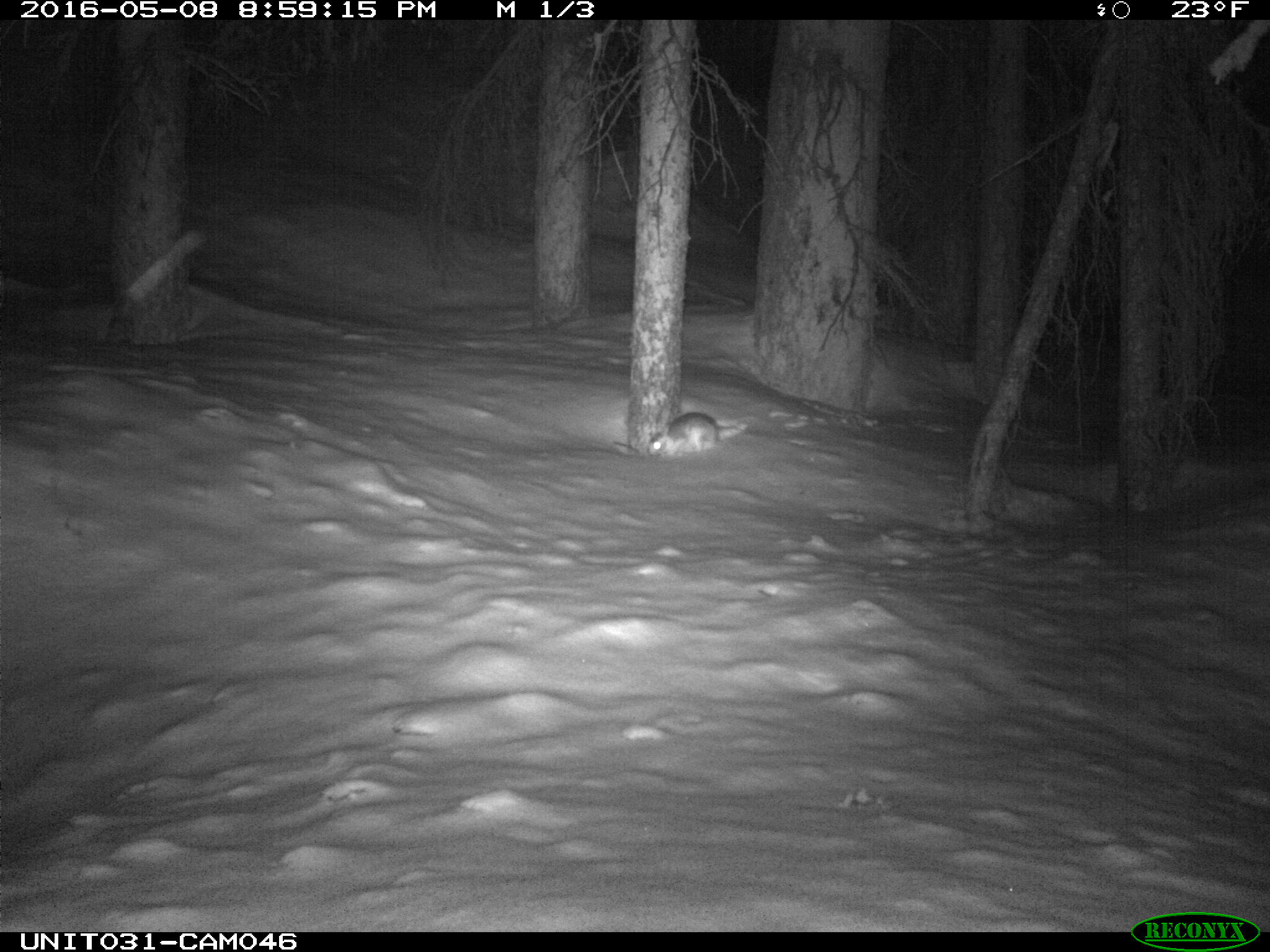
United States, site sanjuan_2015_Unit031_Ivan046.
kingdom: Animalia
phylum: Chordata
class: Mammalia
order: Lagomorpha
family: Leporidae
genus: Lepus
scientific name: Lepus americanus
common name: snowshoe hare